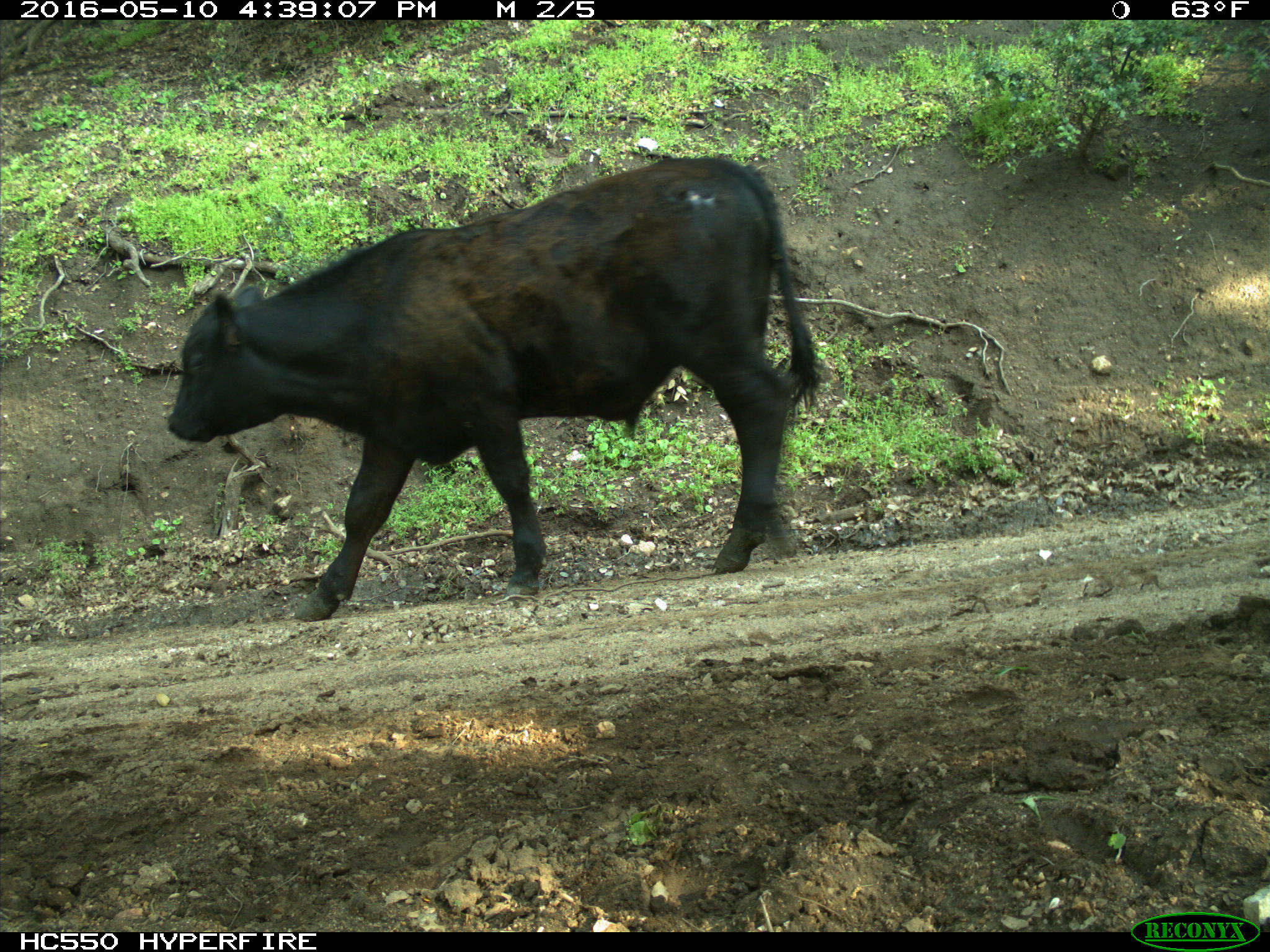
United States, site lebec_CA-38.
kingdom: Animalia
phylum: Chordata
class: Mammalia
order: Artiodactyla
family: Bovidae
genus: Bos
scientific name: Bos taurus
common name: domestic cow